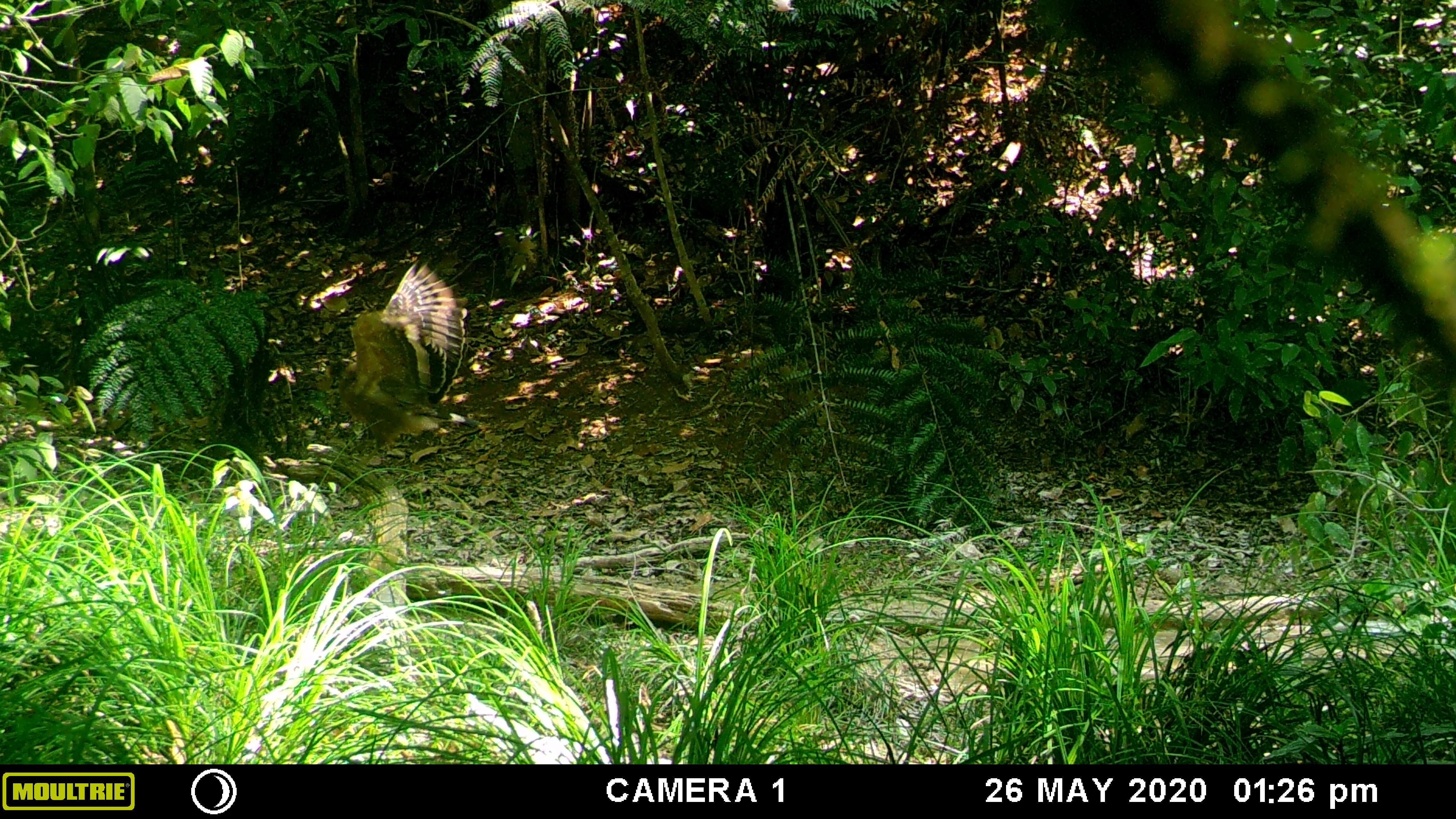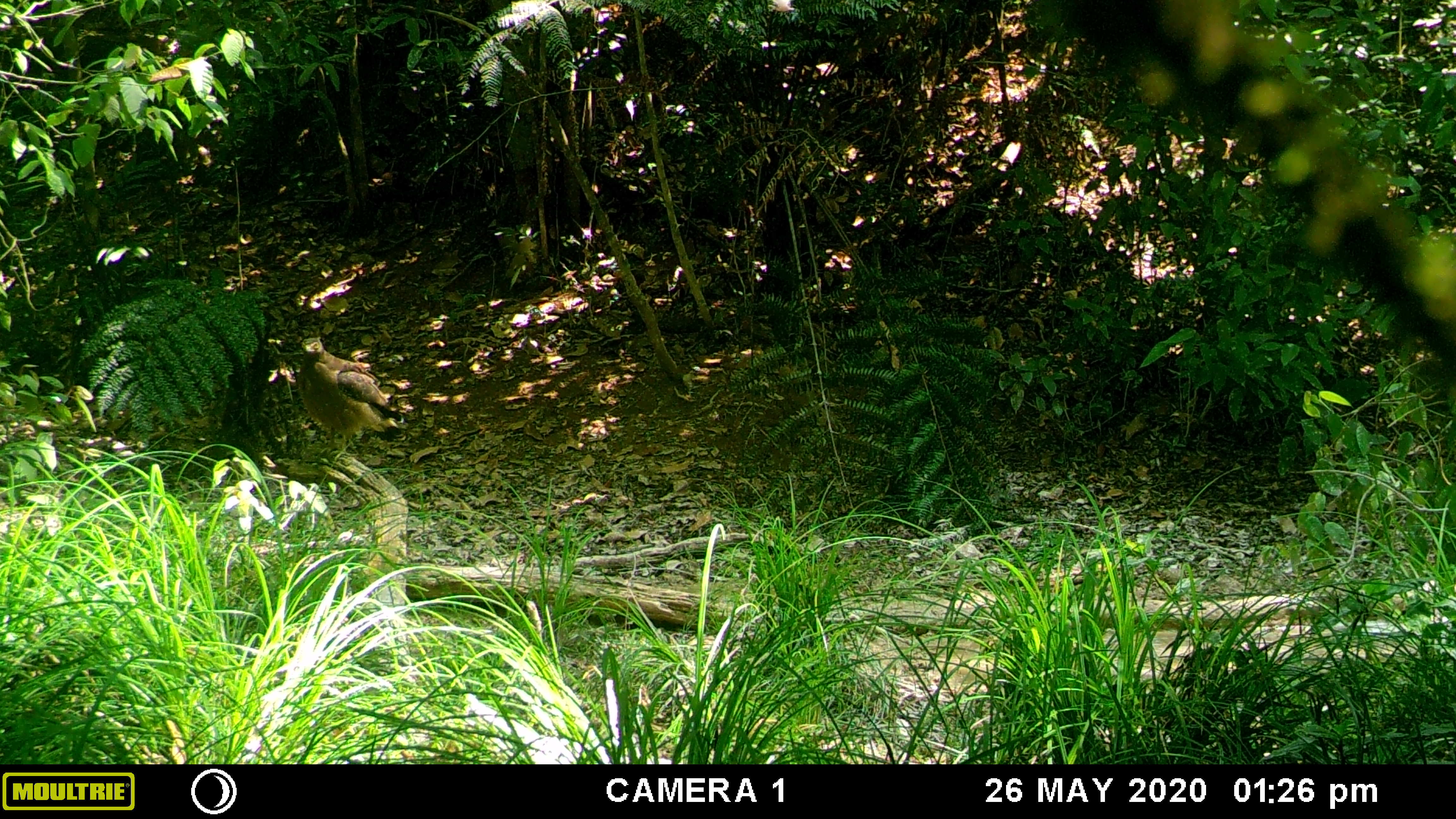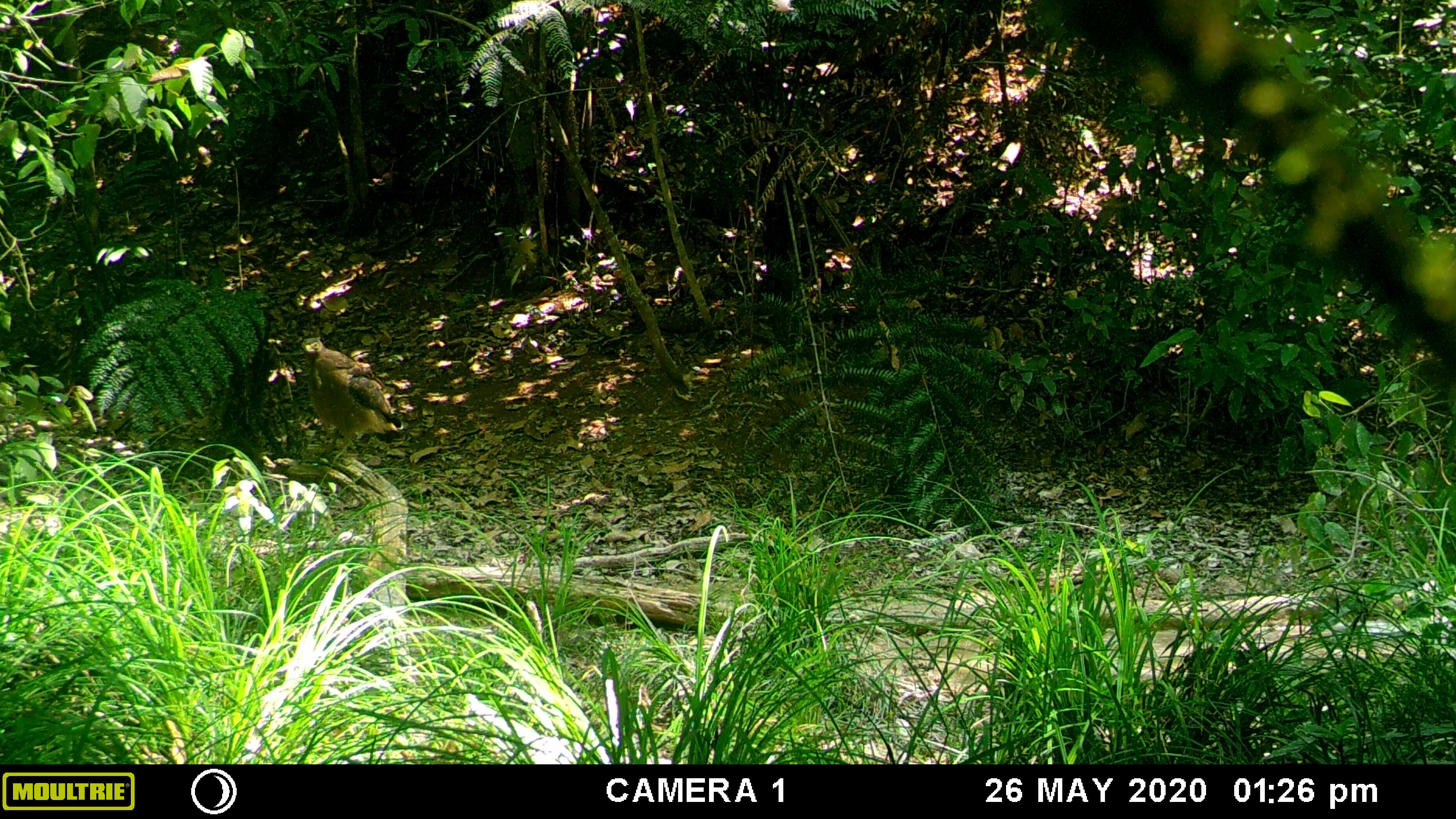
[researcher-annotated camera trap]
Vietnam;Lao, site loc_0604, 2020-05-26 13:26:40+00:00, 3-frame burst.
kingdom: Animalia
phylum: Chordata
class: Aves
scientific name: Aves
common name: bird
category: unidentified bird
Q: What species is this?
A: Unidentified bird (bird) (Aves).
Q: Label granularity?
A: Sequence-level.